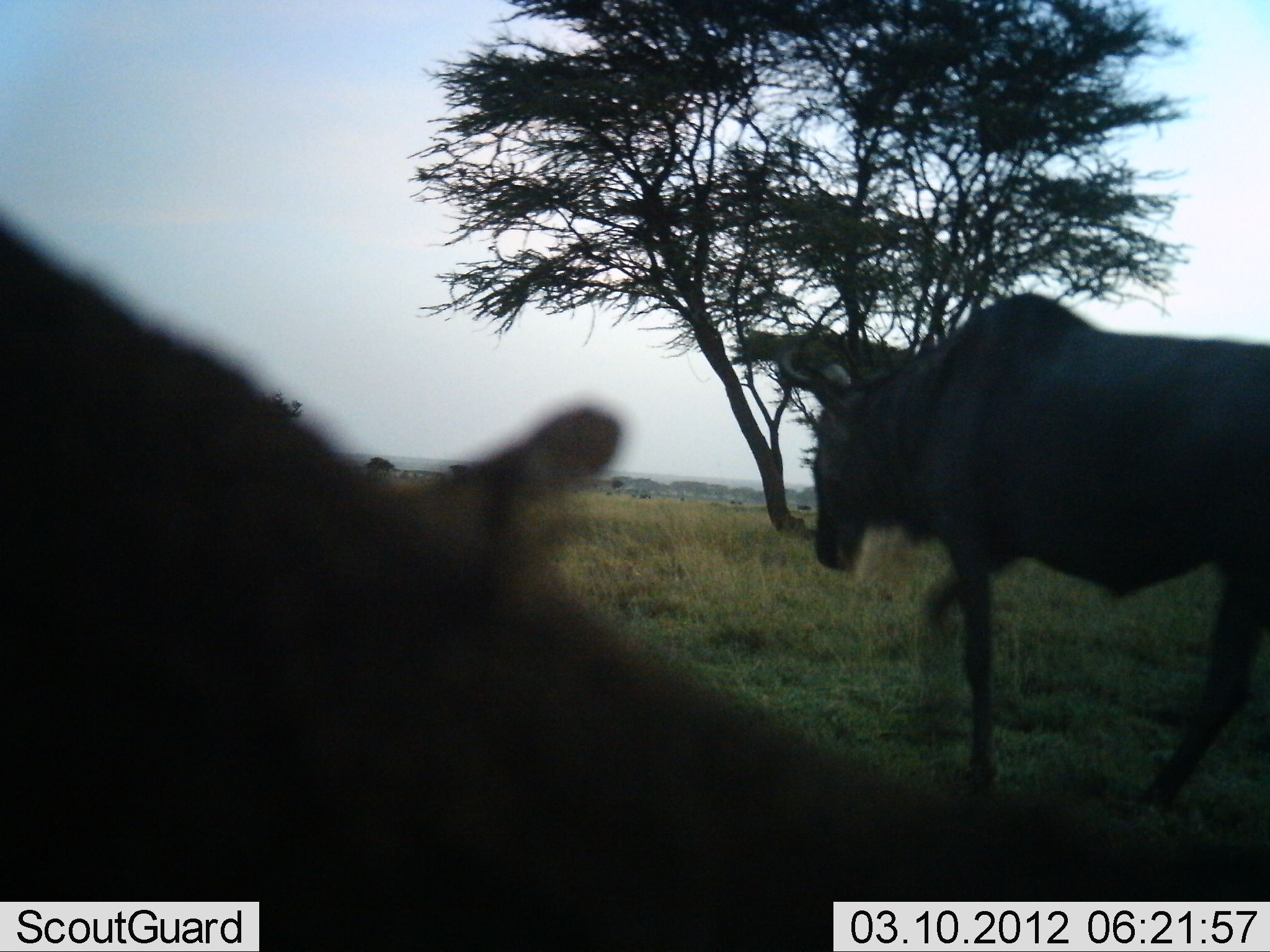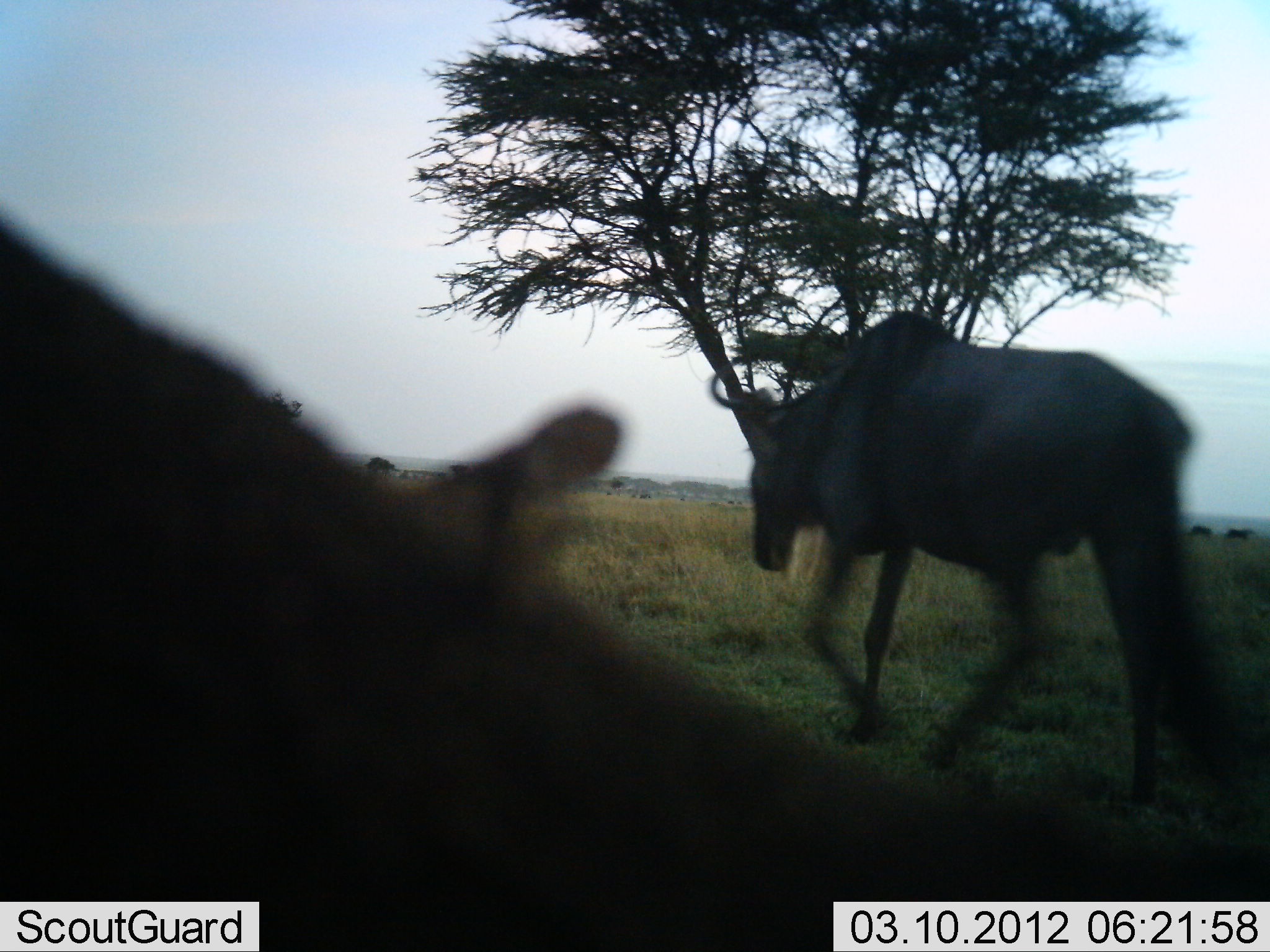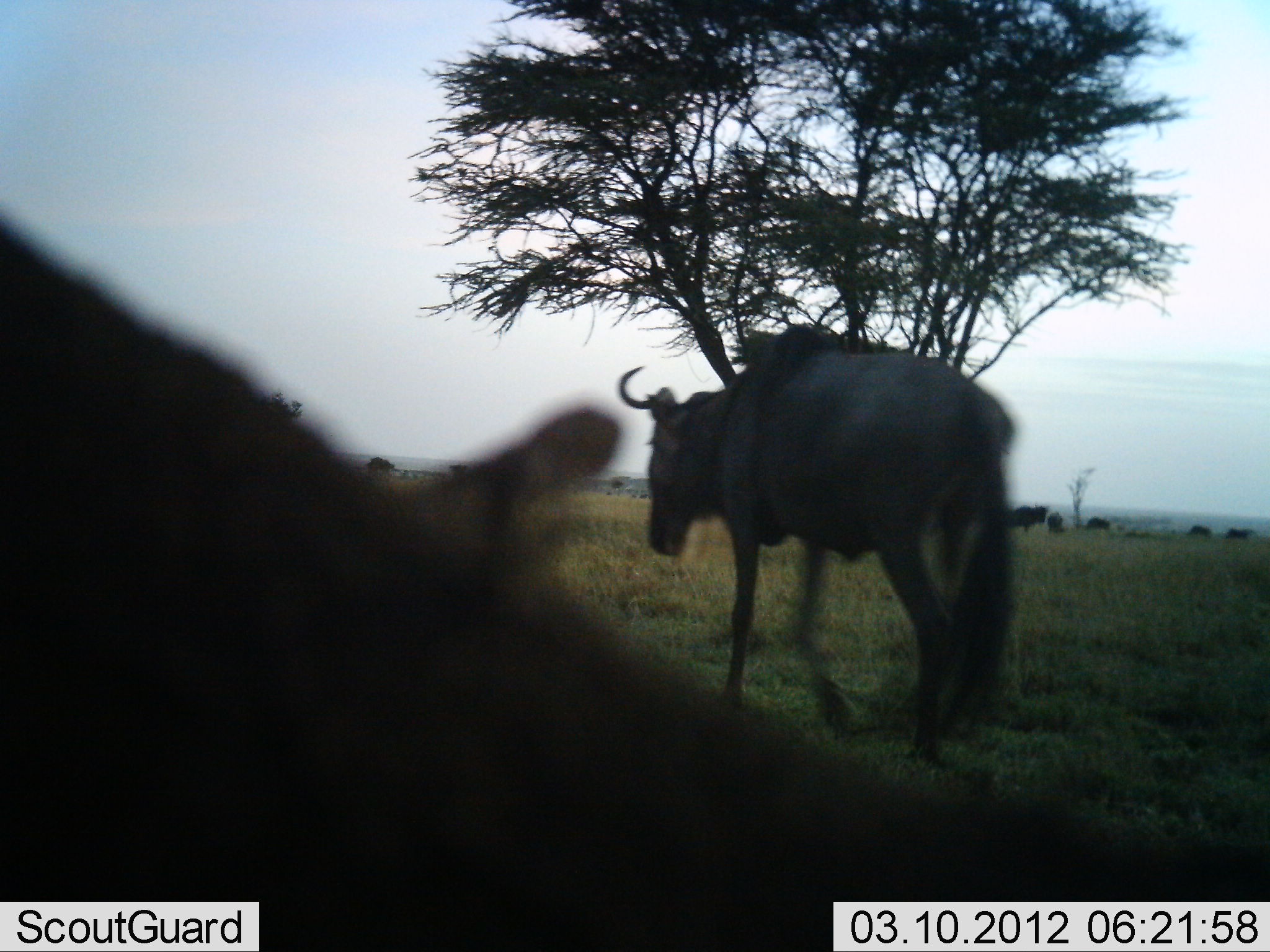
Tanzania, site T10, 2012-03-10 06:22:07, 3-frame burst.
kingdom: Animalia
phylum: Chordata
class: Mammalia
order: Artiodactyla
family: Bovidae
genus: Connochaetes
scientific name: Connochaetes taurinus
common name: blue wildebeest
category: wildebeest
Wildebeest (blue wildebeest) (Connochaetes taurinus), count 2. Behavior (volunteer vote fractions): standing 43%, resting 17%, moving 91%, interacting 0%. Young present (vote fraction): 0%. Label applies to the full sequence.